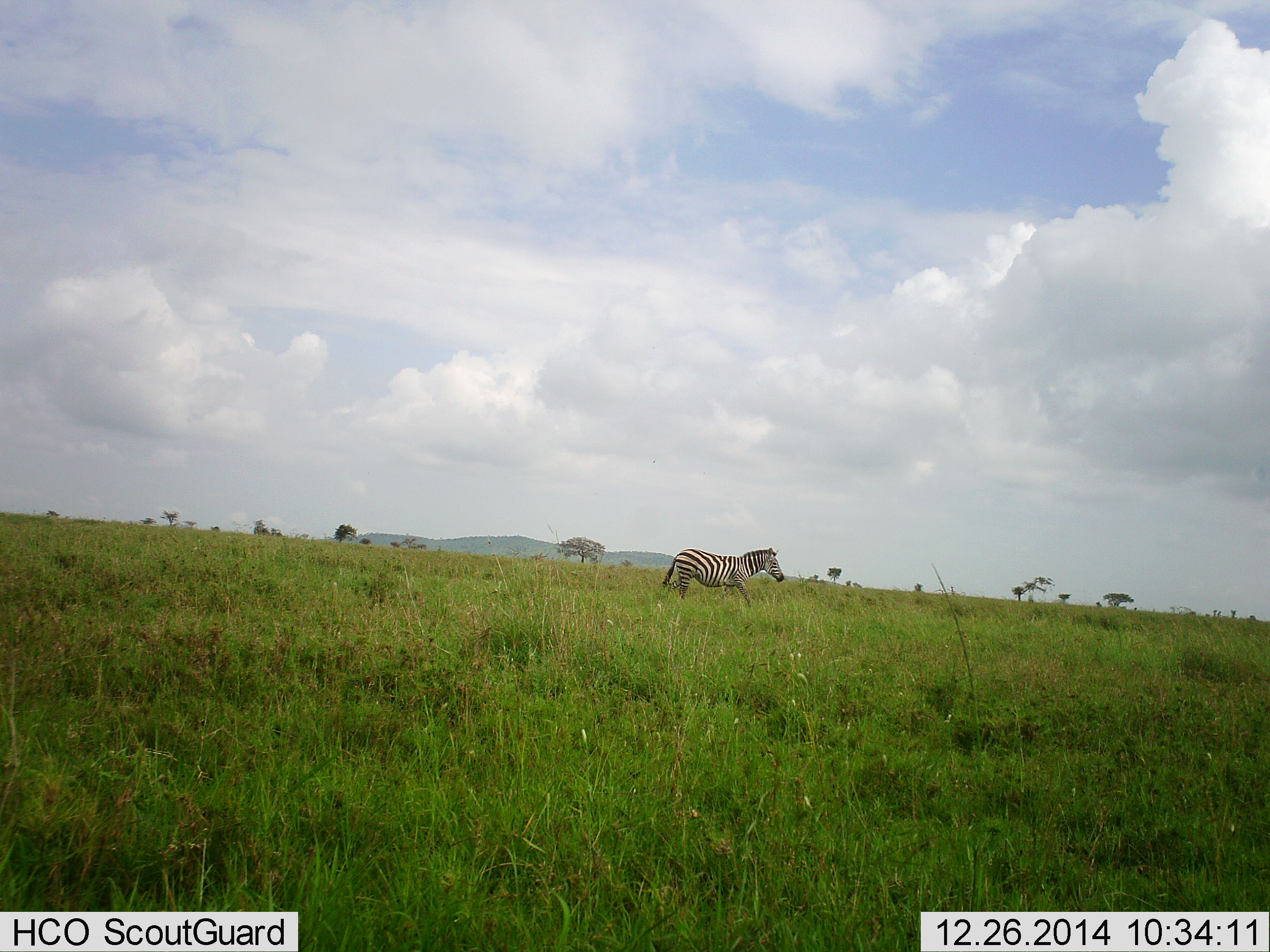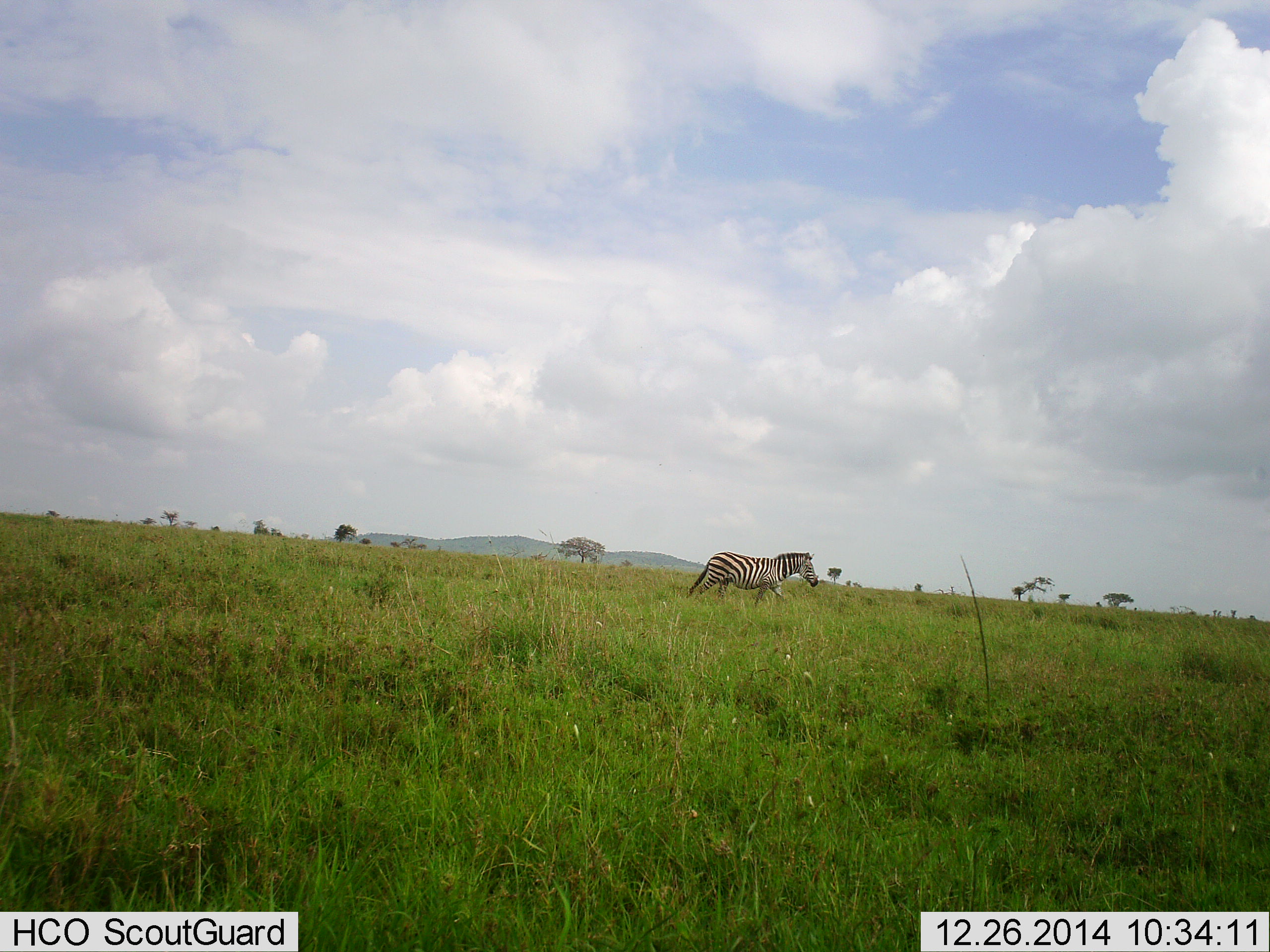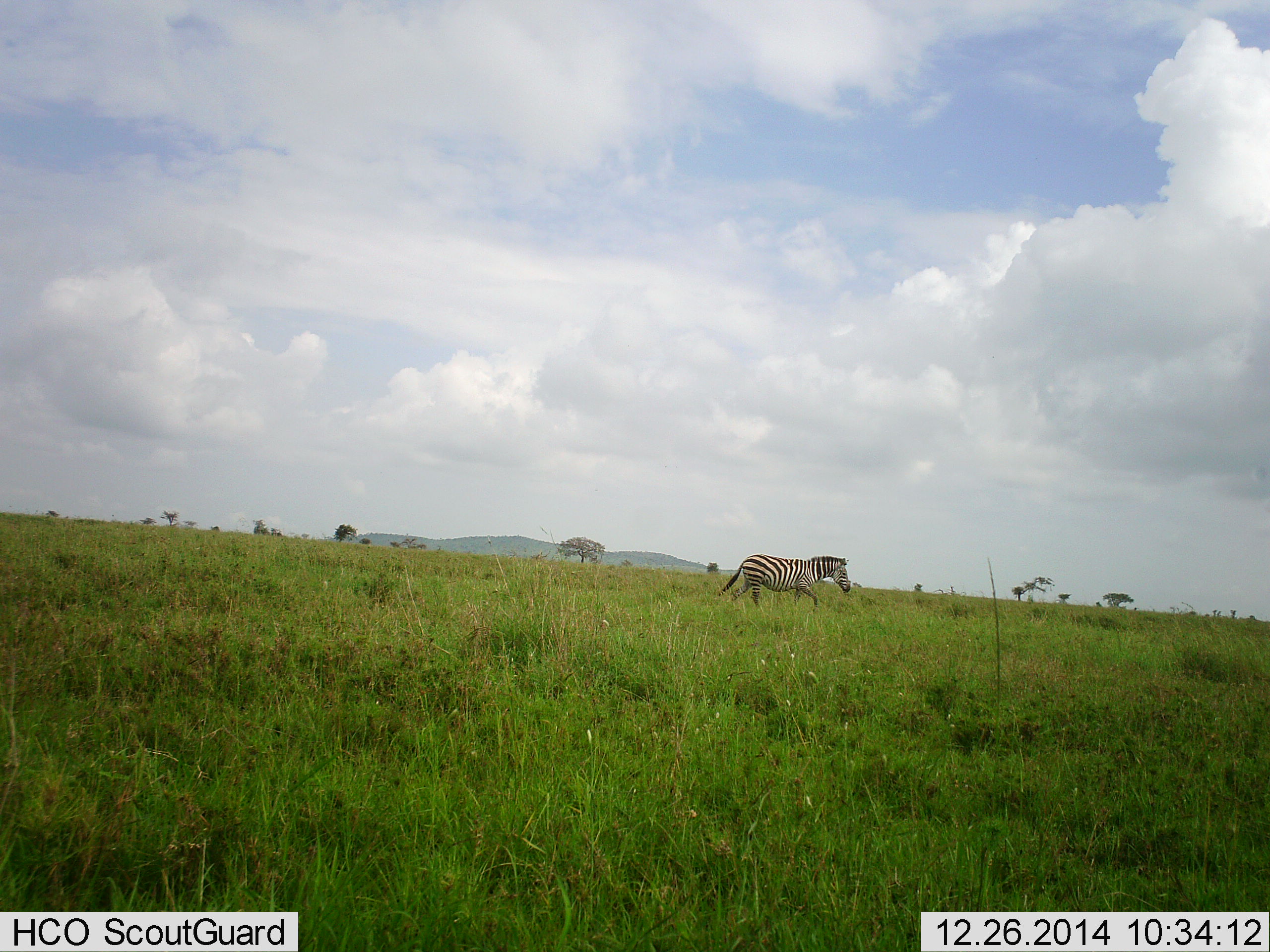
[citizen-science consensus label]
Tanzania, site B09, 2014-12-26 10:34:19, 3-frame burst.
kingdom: Animalia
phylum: Chordata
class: Mammalia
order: Perissodactyla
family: Equidae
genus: Equus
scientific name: Equus quagga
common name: plains zebra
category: zebra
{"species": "zebra (plains zebra) (Equus quagga)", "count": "1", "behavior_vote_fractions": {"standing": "10%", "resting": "0%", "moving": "100%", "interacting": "0%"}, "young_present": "0%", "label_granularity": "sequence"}